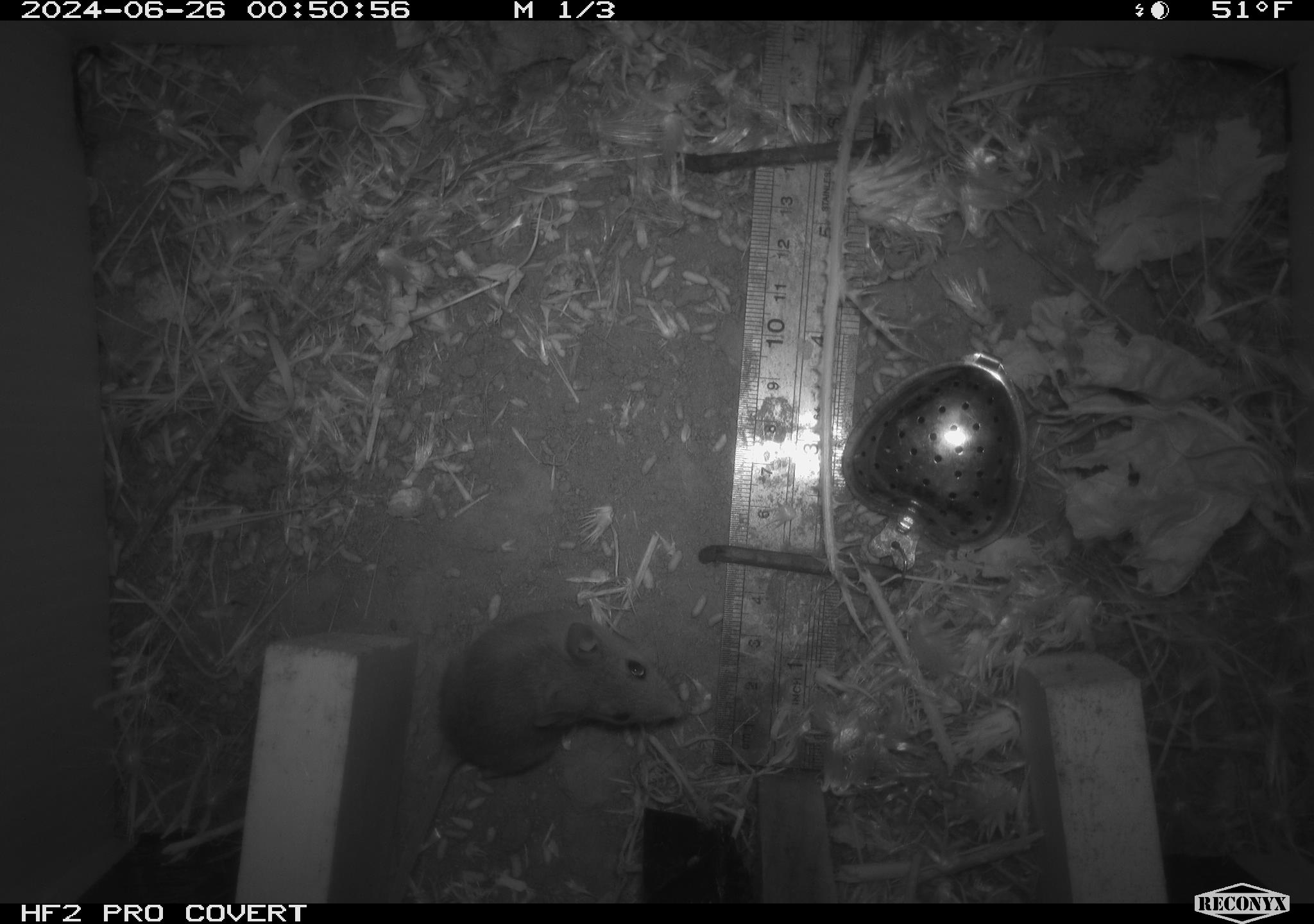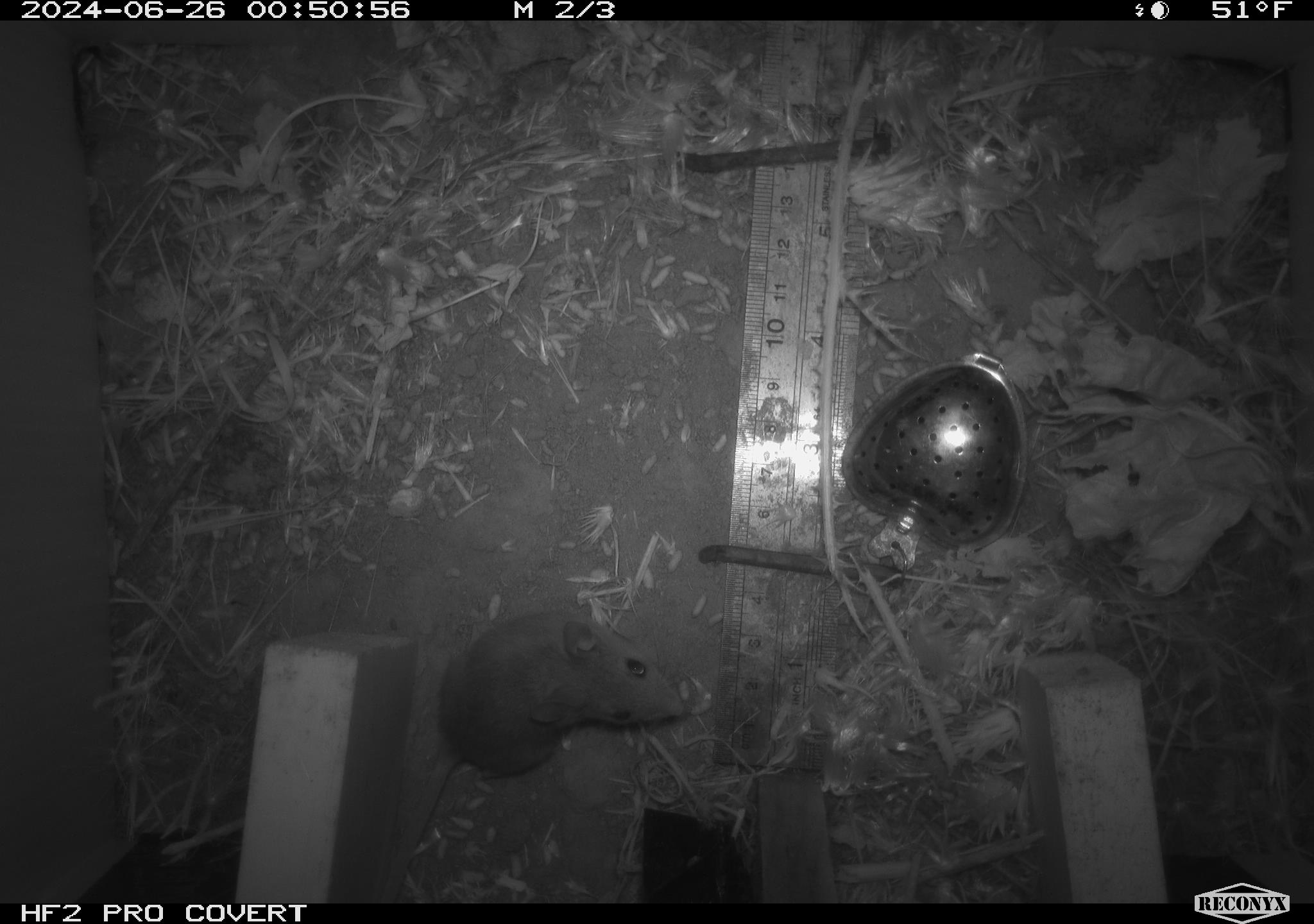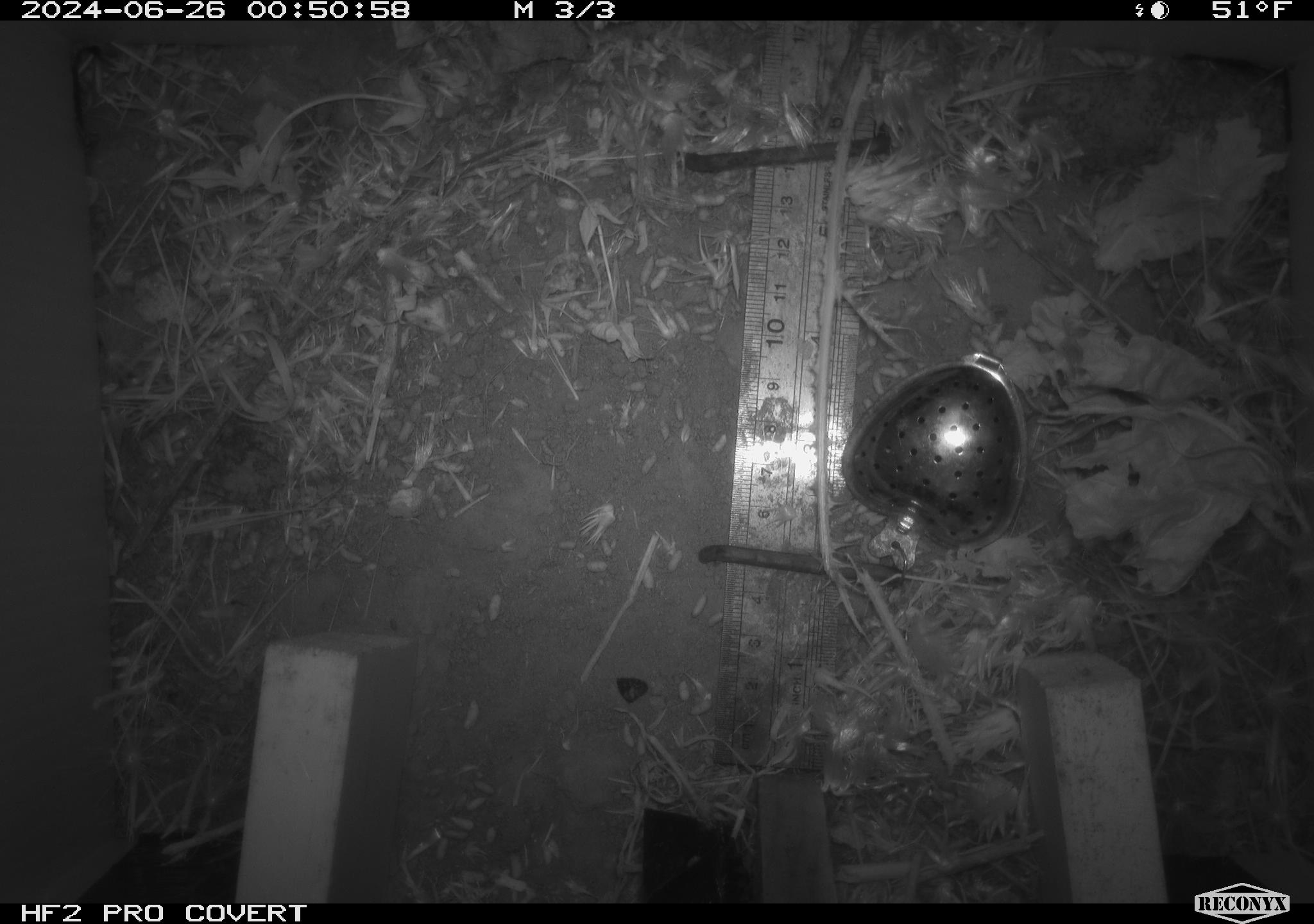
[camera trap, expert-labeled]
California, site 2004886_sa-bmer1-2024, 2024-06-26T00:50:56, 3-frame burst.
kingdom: Animalia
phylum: Chordata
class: Mammalia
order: Rodentia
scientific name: Rodentia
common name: mouse species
Mouse species (Rodentia).